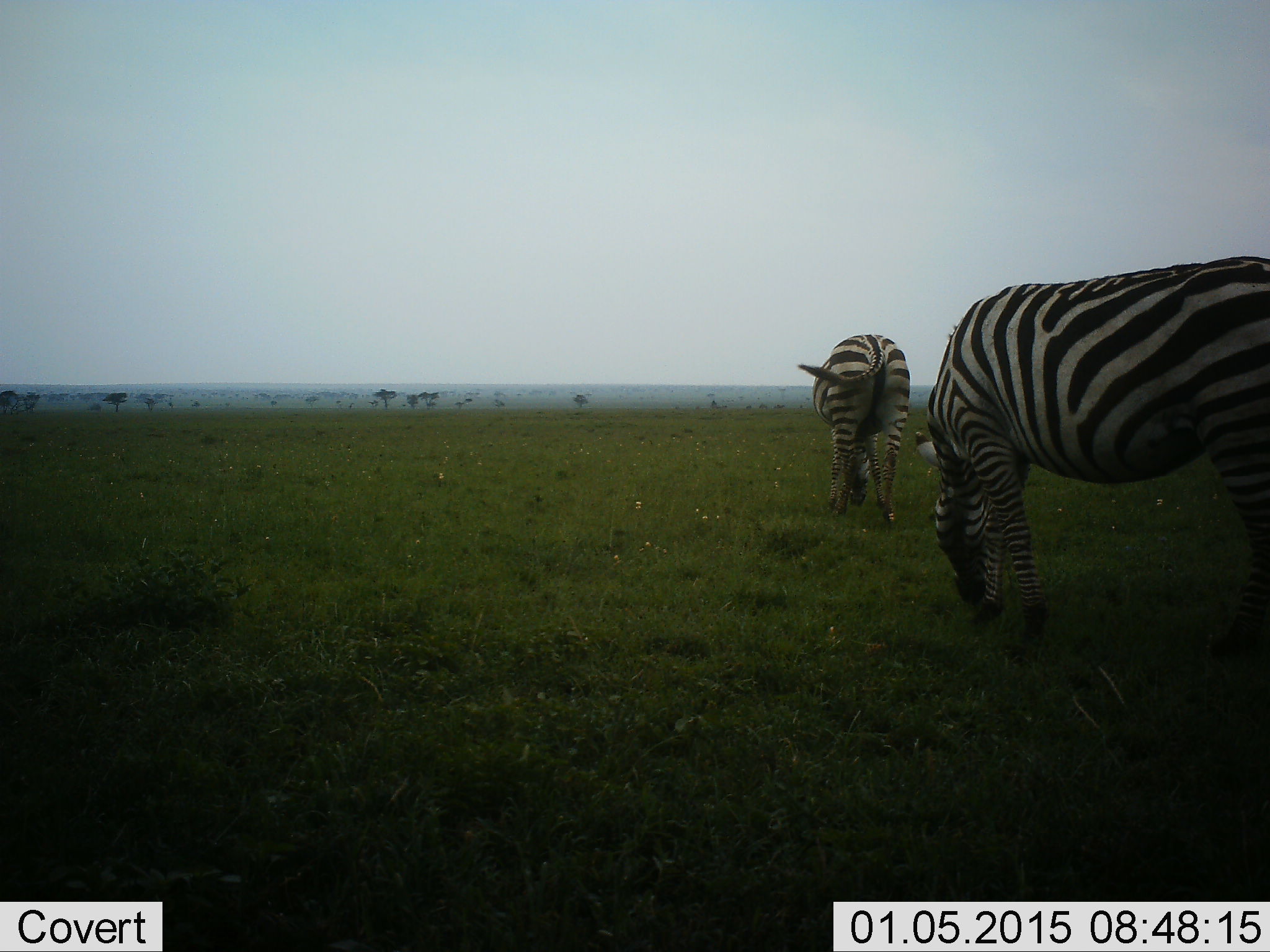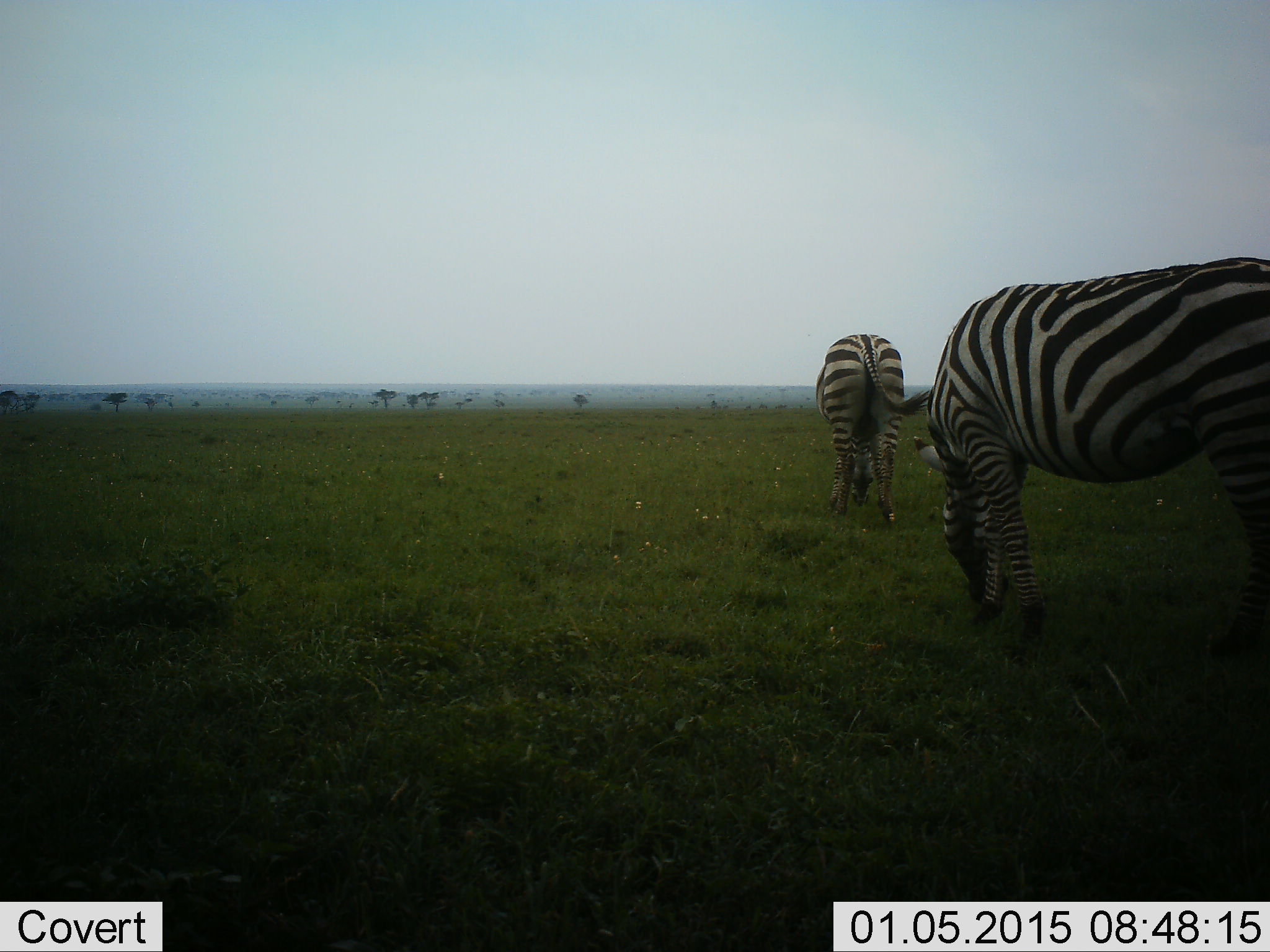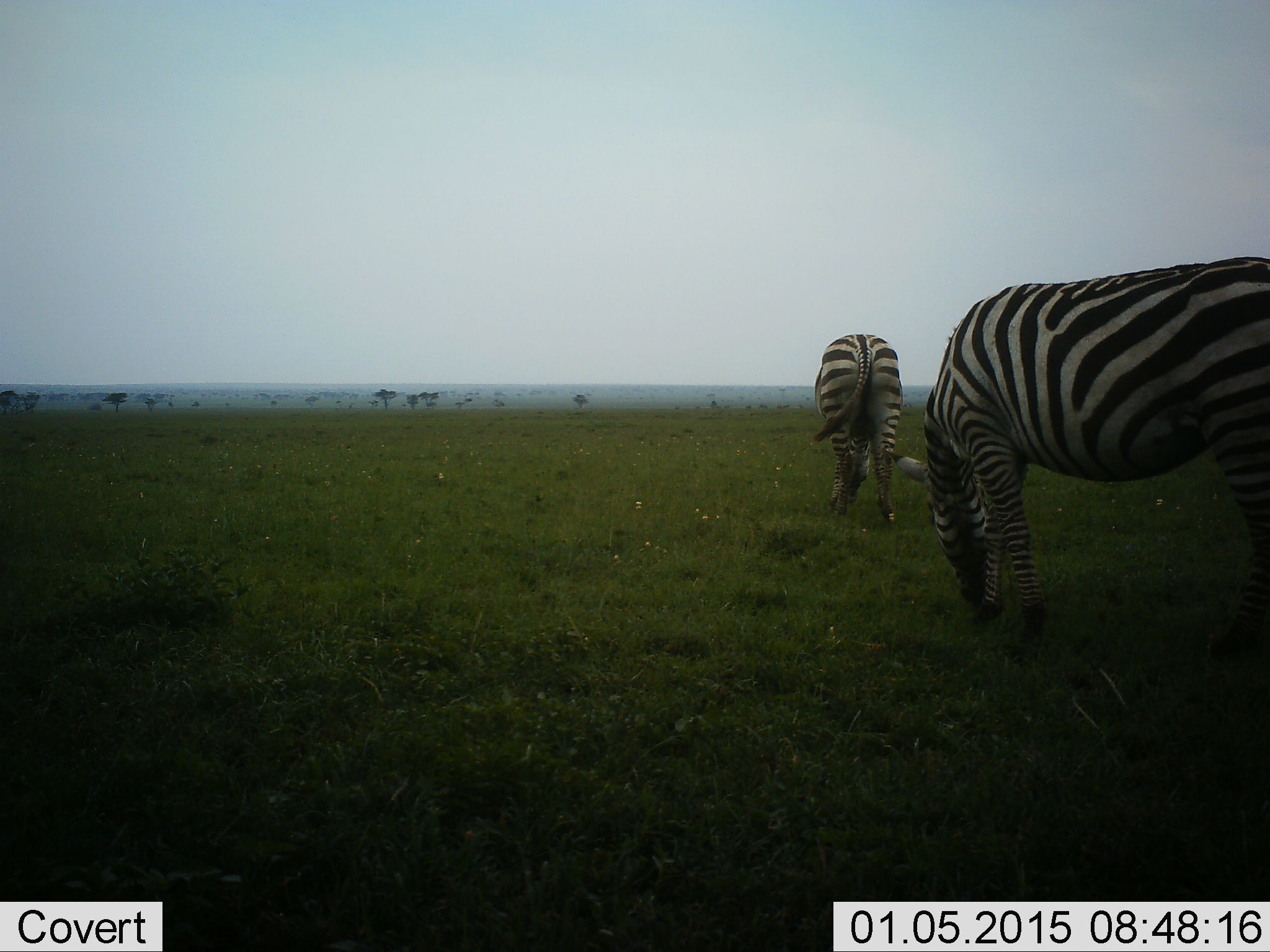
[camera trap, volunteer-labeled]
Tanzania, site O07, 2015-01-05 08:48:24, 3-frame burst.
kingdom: Animalia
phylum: Chordata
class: Mammalia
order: Perissodactyla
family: Equidae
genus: Equus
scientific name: Equus quagga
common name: plains zebra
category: zebra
Zebra (plains zebra) (Equus quagga), count 2. Behavior (volunteer vote fractions): standing 10%, resting 0%, moving 10%, interacting 0%. Young present (vote fraction): 0%. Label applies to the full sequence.